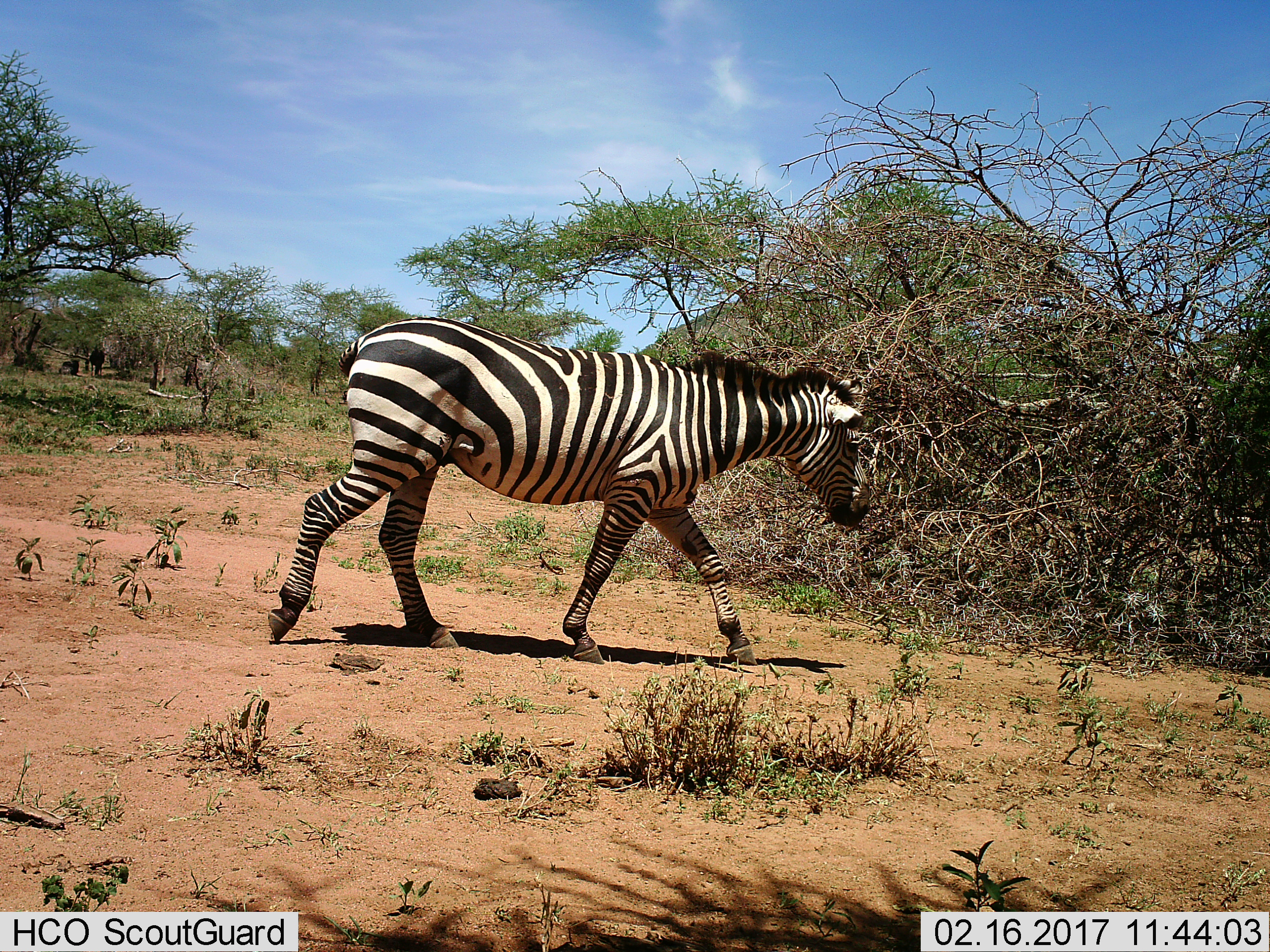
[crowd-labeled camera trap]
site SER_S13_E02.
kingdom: Animalia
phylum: Chordata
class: Mammalia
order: Perissodactyla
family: Equidae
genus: Equus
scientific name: Equus quagga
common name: plains zebra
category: zebraplains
Zebraplains (plains zebra) (Equus quagga), count 1. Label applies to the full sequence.